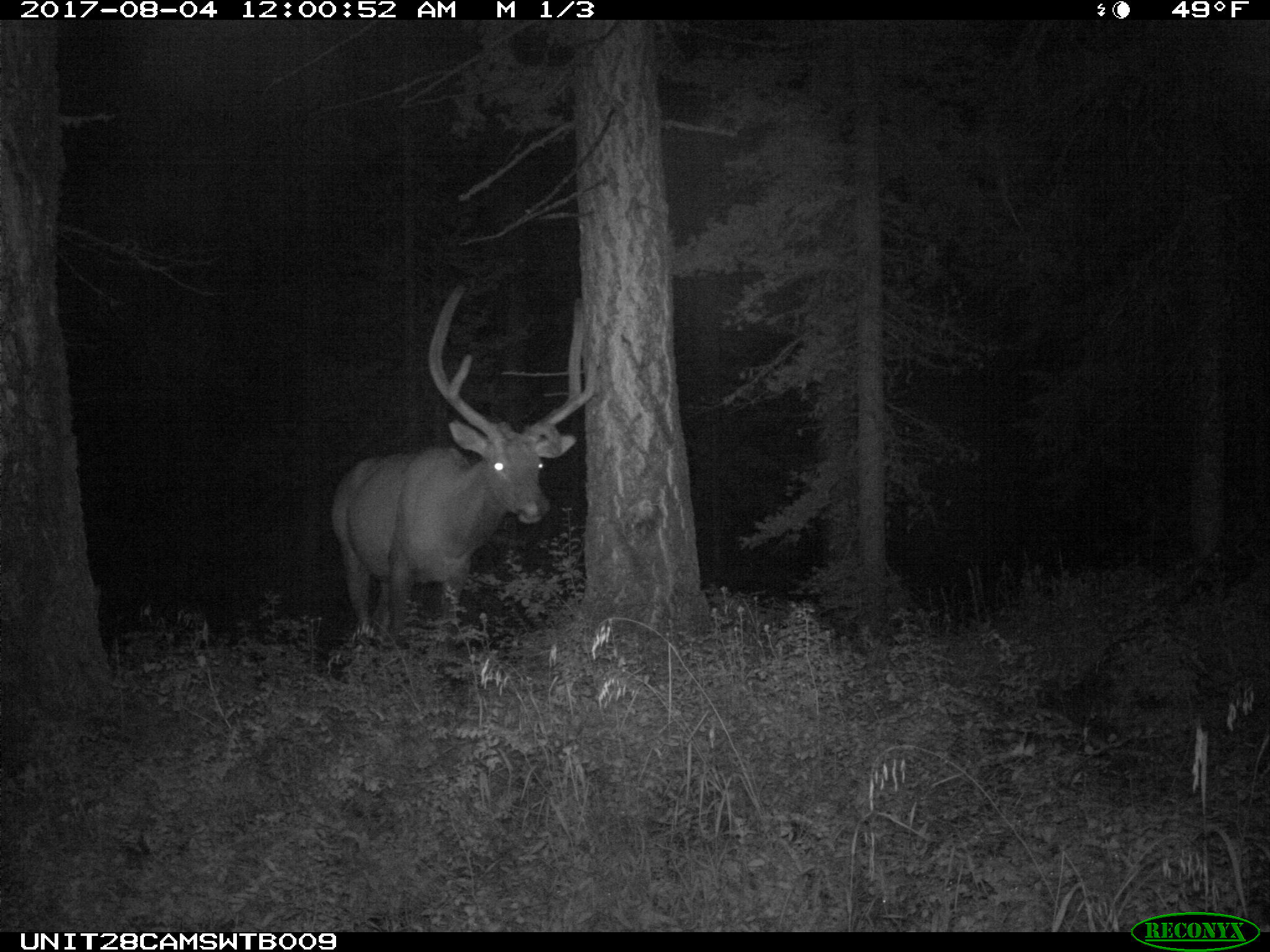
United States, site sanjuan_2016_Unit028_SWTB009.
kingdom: Animalia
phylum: Chordata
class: Mammalia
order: Artiodactyla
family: Cervidae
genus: Cervus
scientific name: Cervus elaphus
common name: red deer